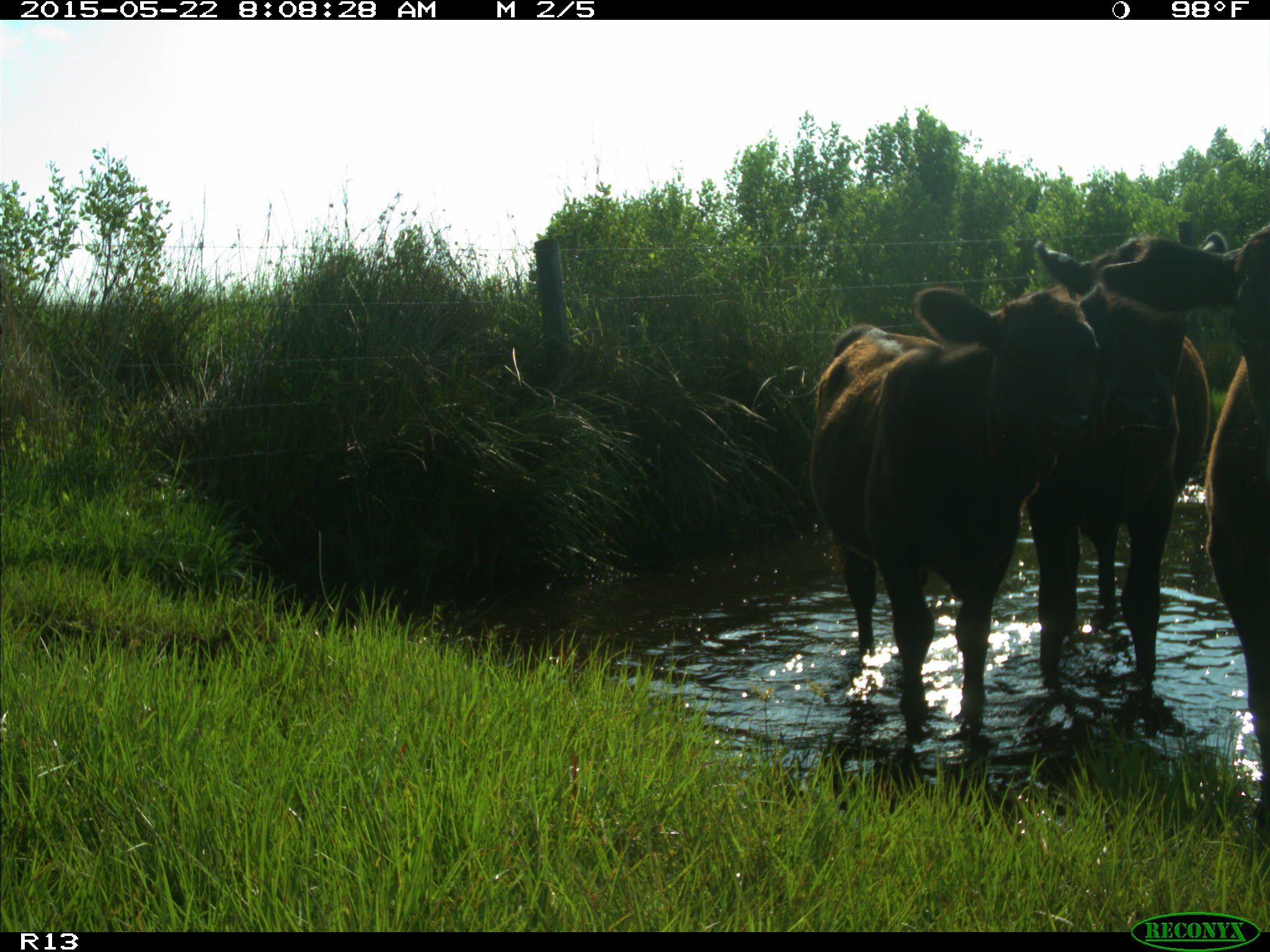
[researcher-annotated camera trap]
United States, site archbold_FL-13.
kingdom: Animalia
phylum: Chordata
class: Mammalia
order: Artiodactyla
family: Bovidae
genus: Bos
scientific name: Bos taurus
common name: domestic cow